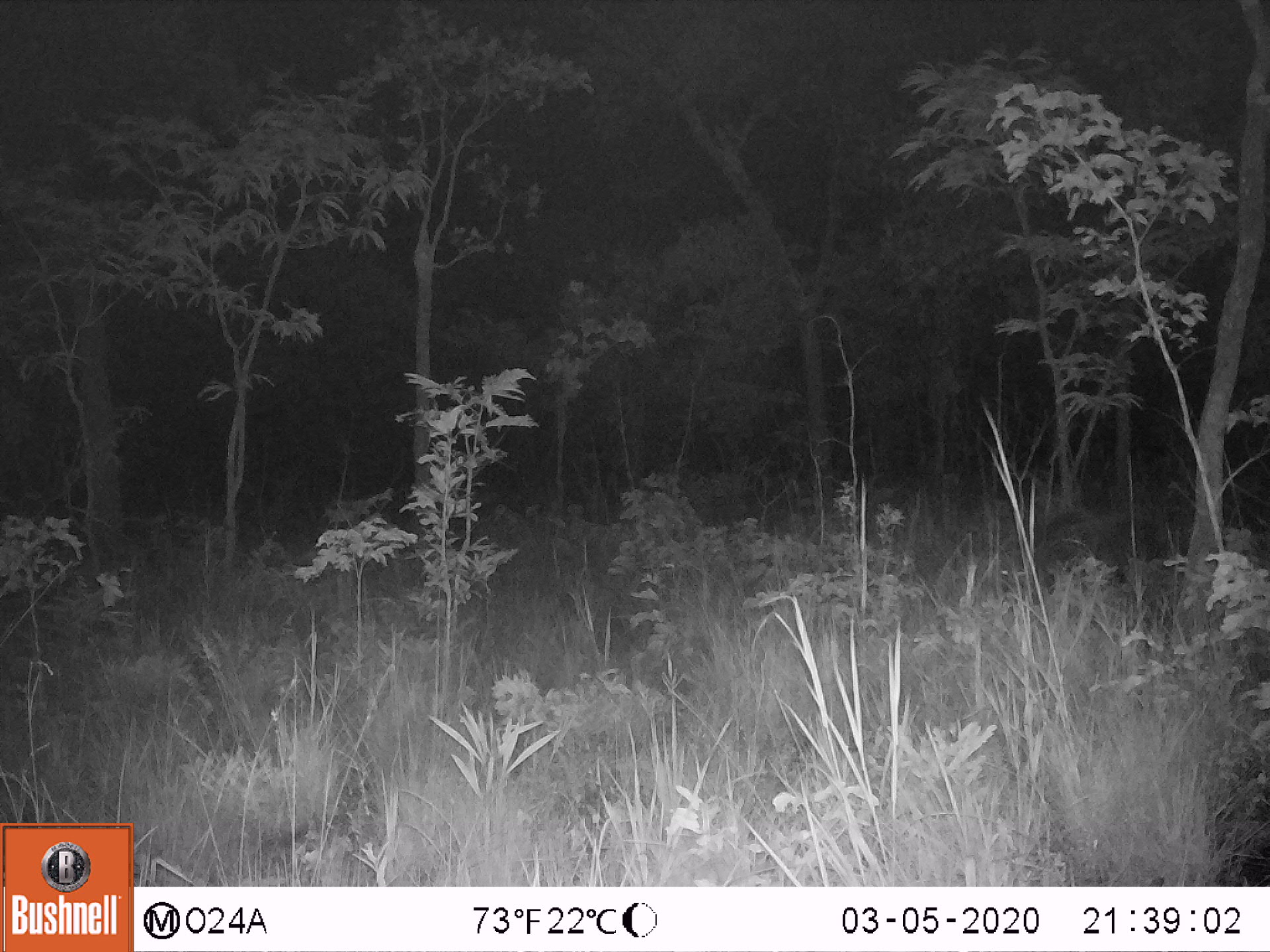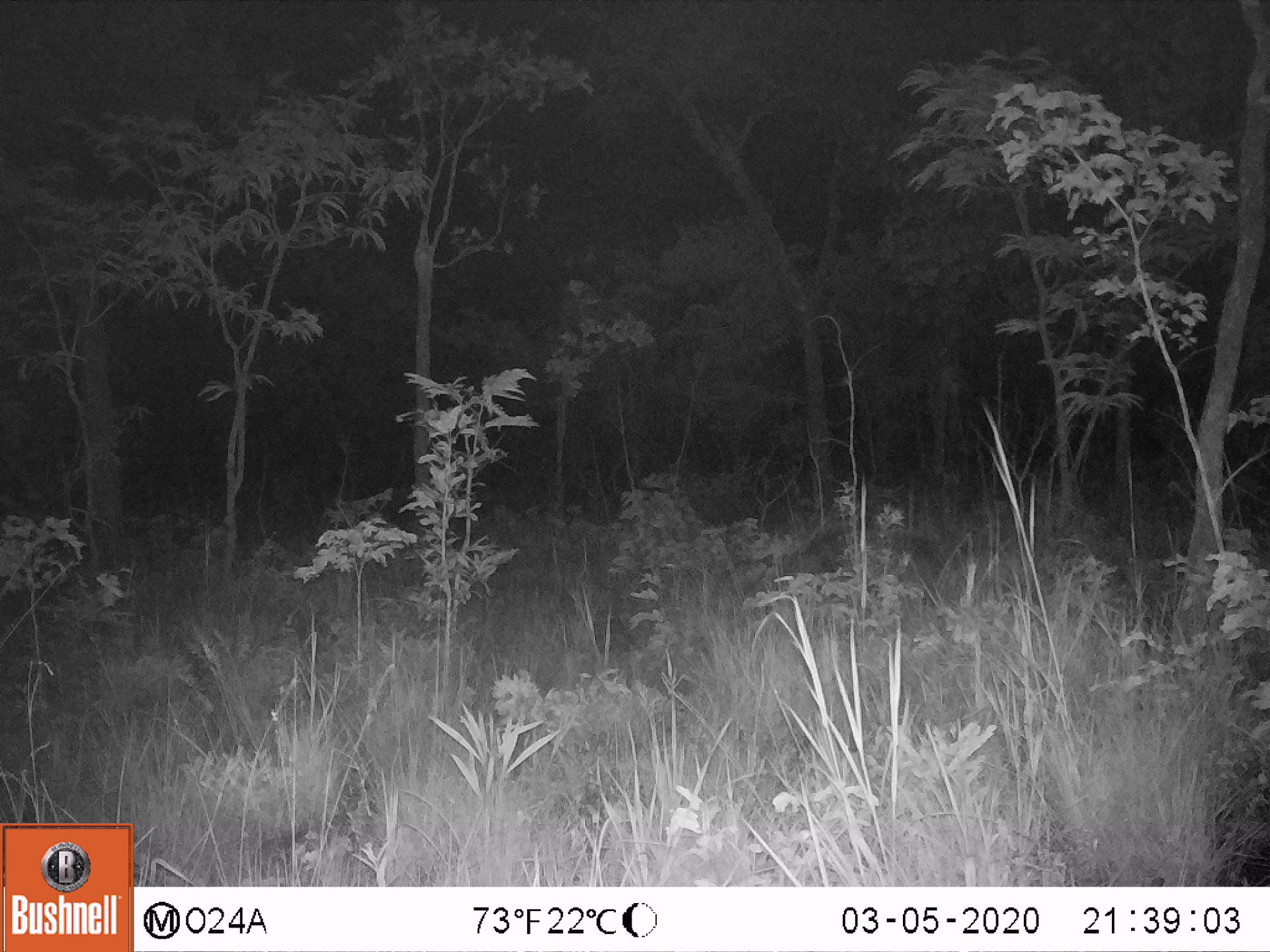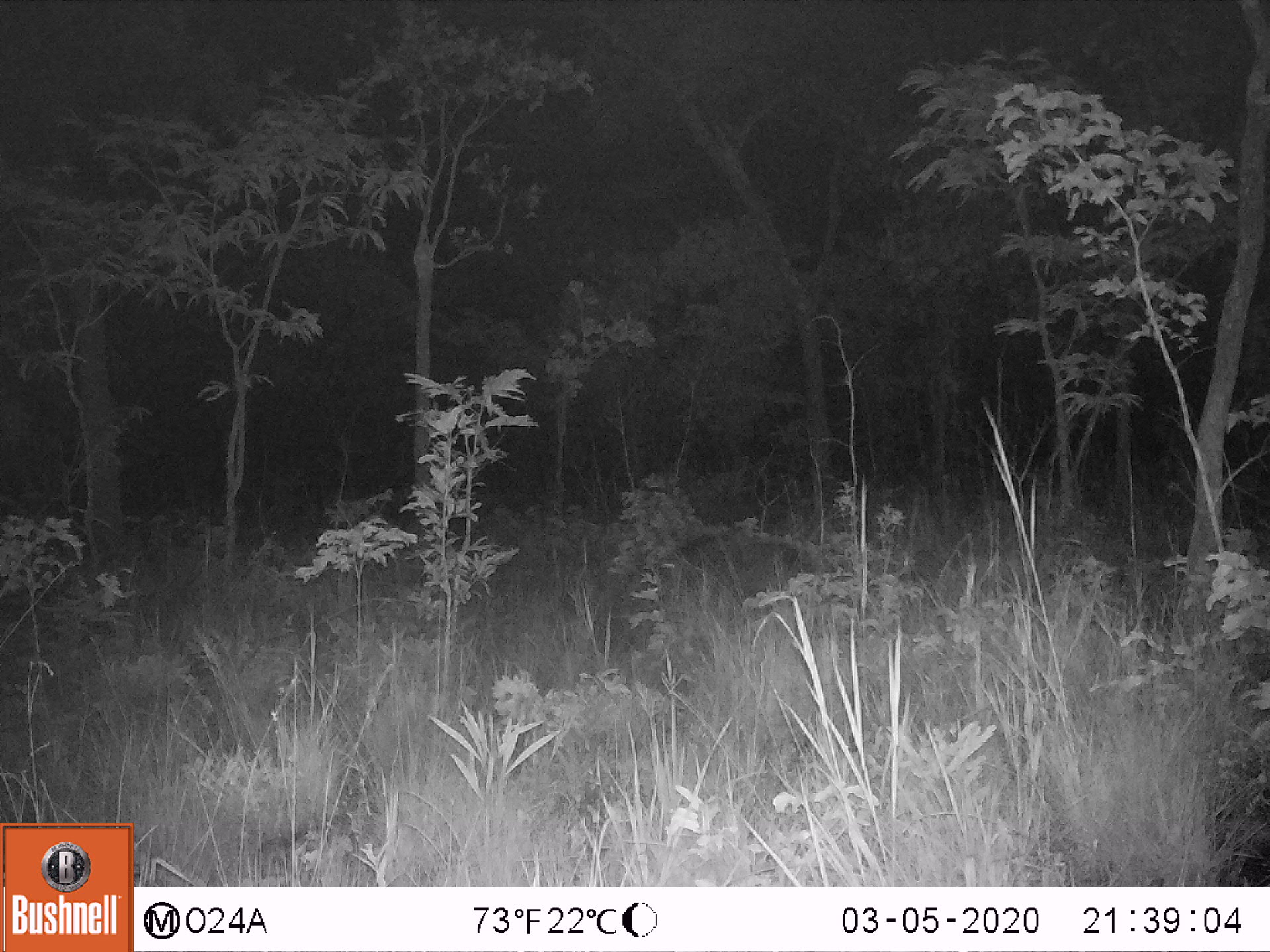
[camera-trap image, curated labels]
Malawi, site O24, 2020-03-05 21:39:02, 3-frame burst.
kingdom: Animalia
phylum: Chordata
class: Mammalia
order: Artiodactyla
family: Suidae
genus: Potamochoerus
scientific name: Potamochoerus larvatus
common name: bushpig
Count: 1.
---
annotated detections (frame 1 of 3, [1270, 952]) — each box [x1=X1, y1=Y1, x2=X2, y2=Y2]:
bushpig: [x1=1003, y1=506, x2=1201, y2=612]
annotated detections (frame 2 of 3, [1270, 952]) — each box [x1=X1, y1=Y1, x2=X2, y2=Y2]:
bushpig: [x1=764, y1=522, x2=941, y2=610]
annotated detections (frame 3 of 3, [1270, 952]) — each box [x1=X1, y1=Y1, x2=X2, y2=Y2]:
bushpig: [x1=654, y1=527, x2=799, y2=607]